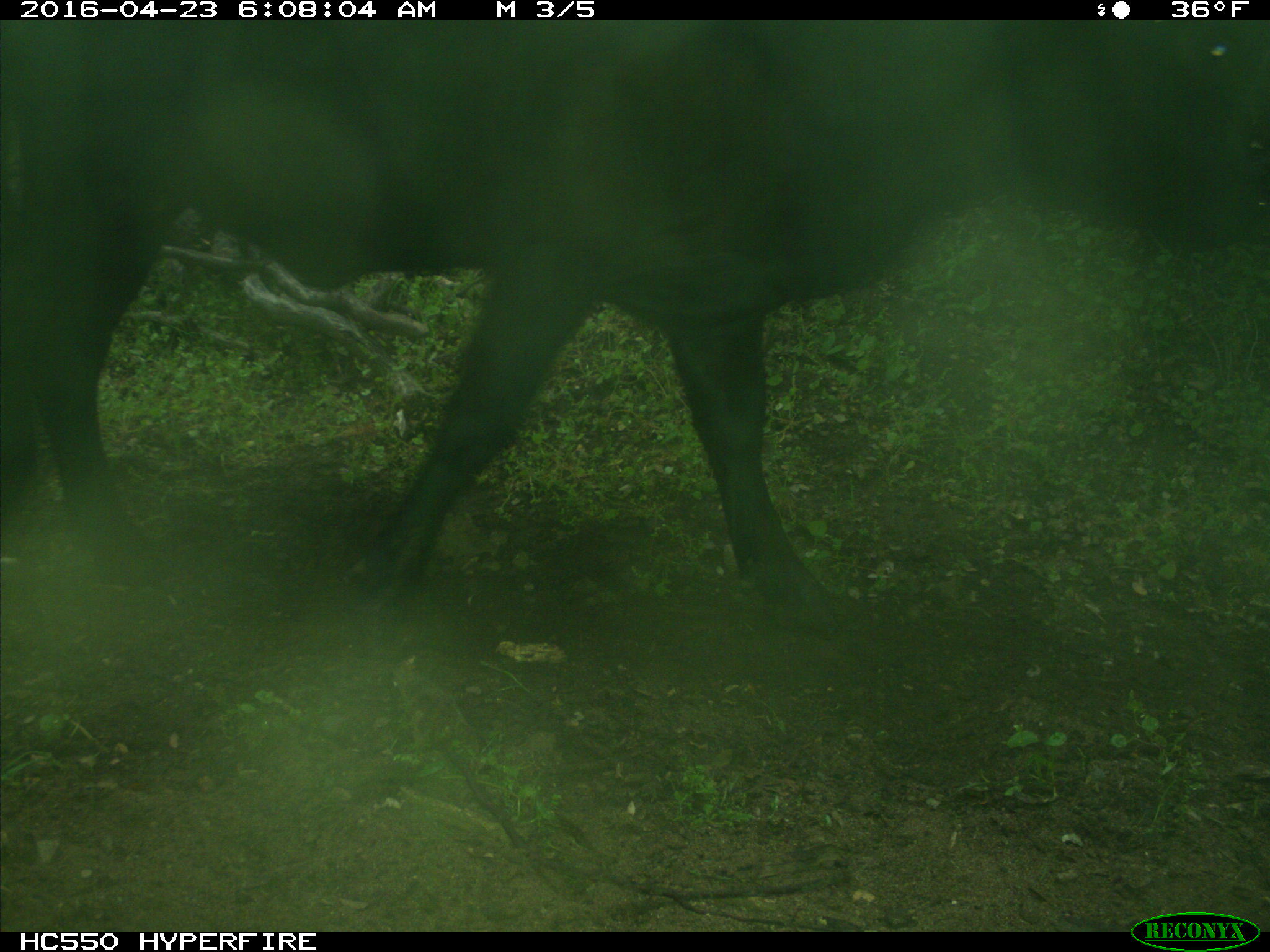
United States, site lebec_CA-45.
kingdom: Animalia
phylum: Chordata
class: Mammalia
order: Artiodactyla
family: Bovidae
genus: Bos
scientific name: Bos taurus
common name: domestic cow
Bos taurus (domestic cow).